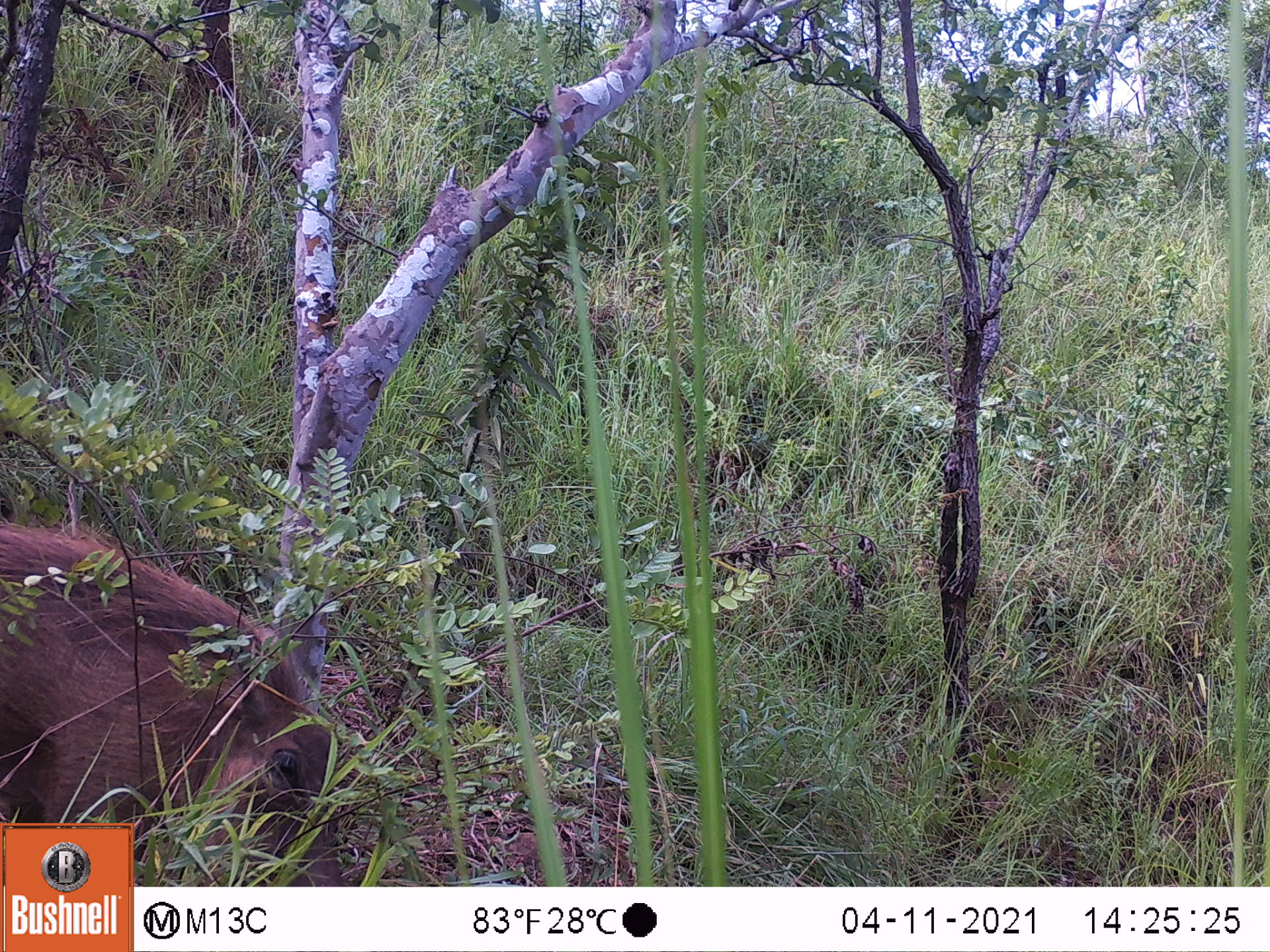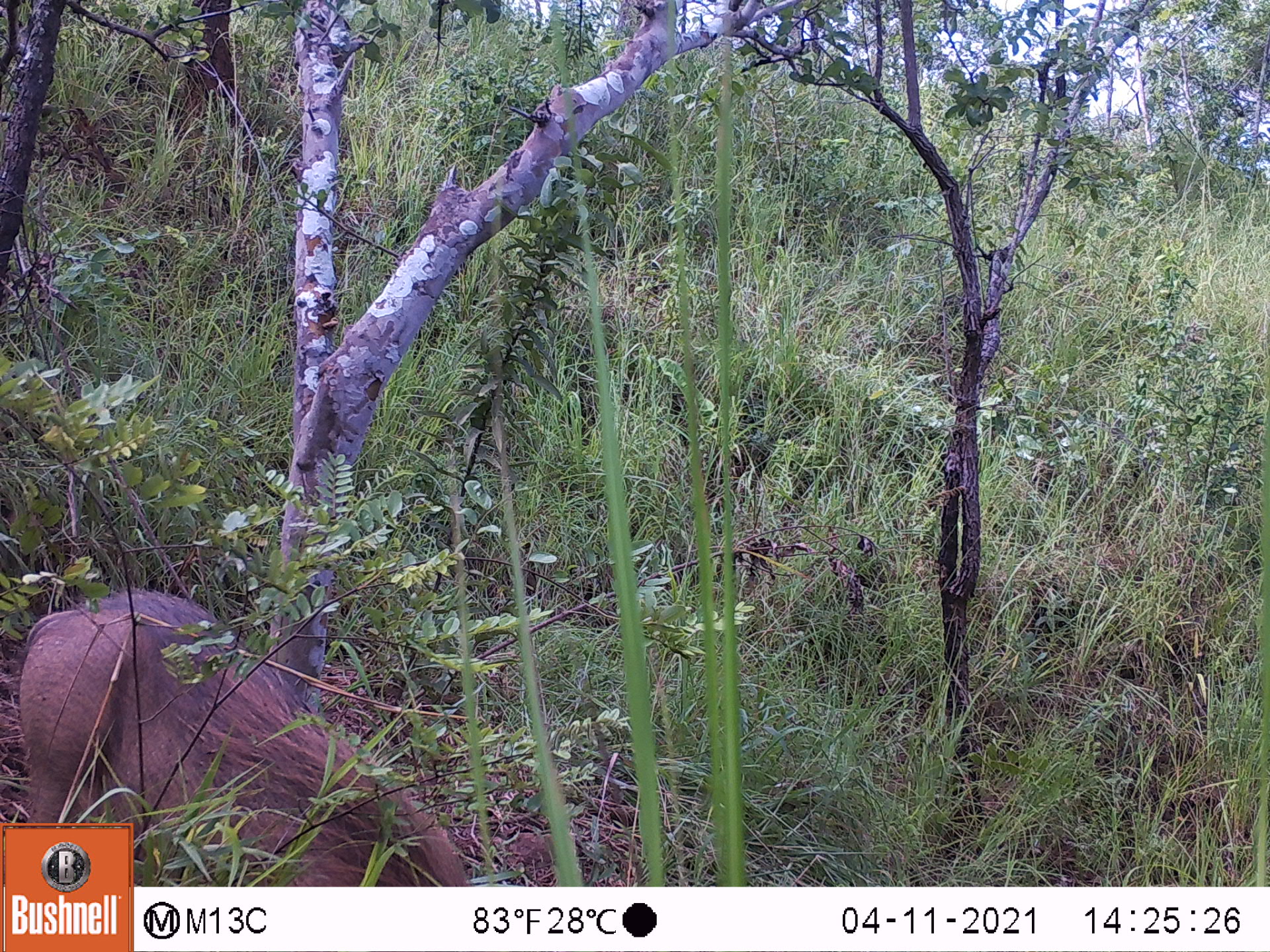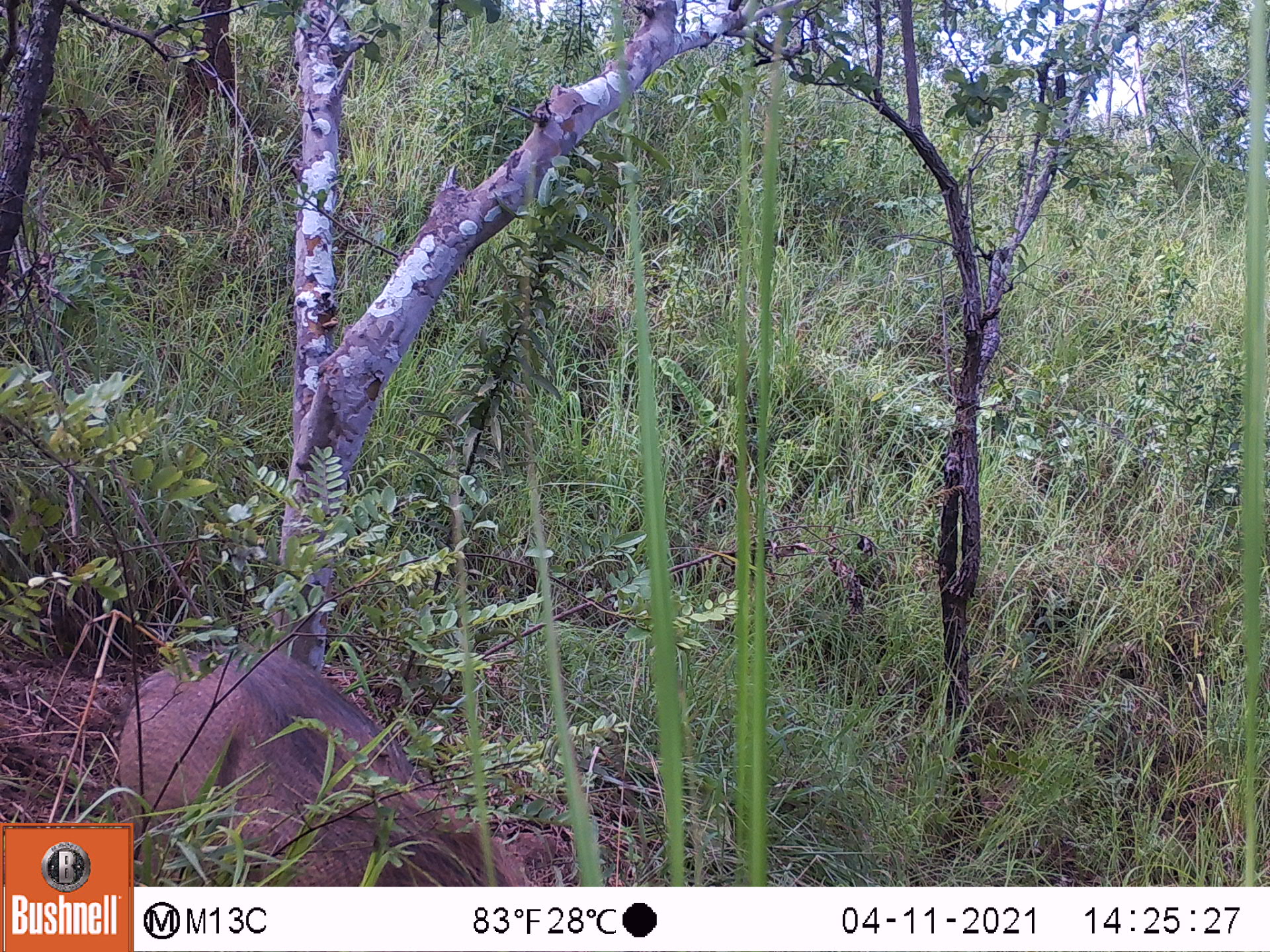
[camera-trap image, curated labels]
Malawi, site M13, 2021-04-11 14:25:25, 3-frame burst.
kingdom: Animalia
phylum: Chordata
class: Mammalia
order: Artiodactyla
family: Suidae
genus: Phacochoerus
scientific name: Phacochoerus africanus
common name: common warthog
Common warthog (Phacochoerus africanus), count 1.